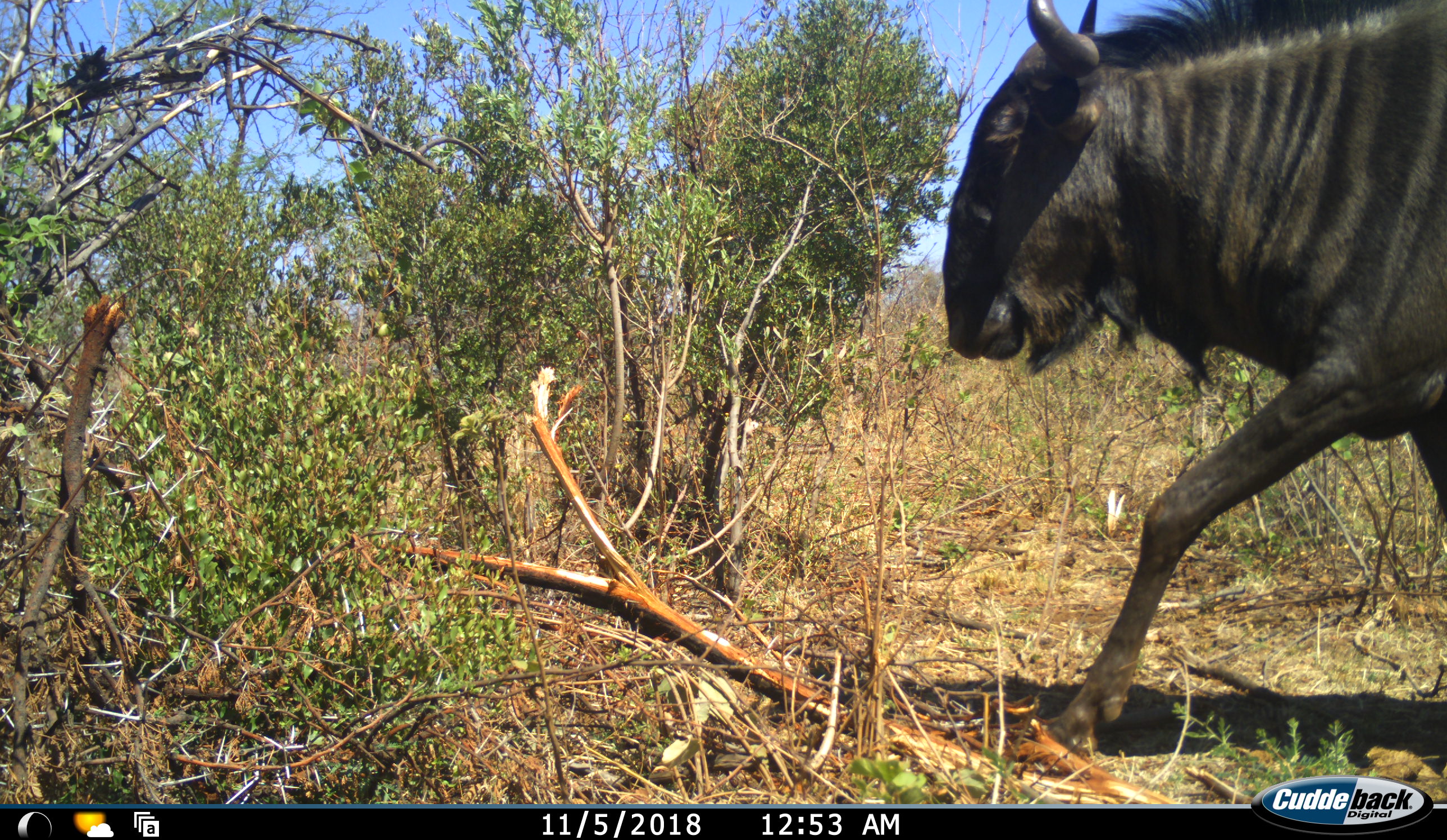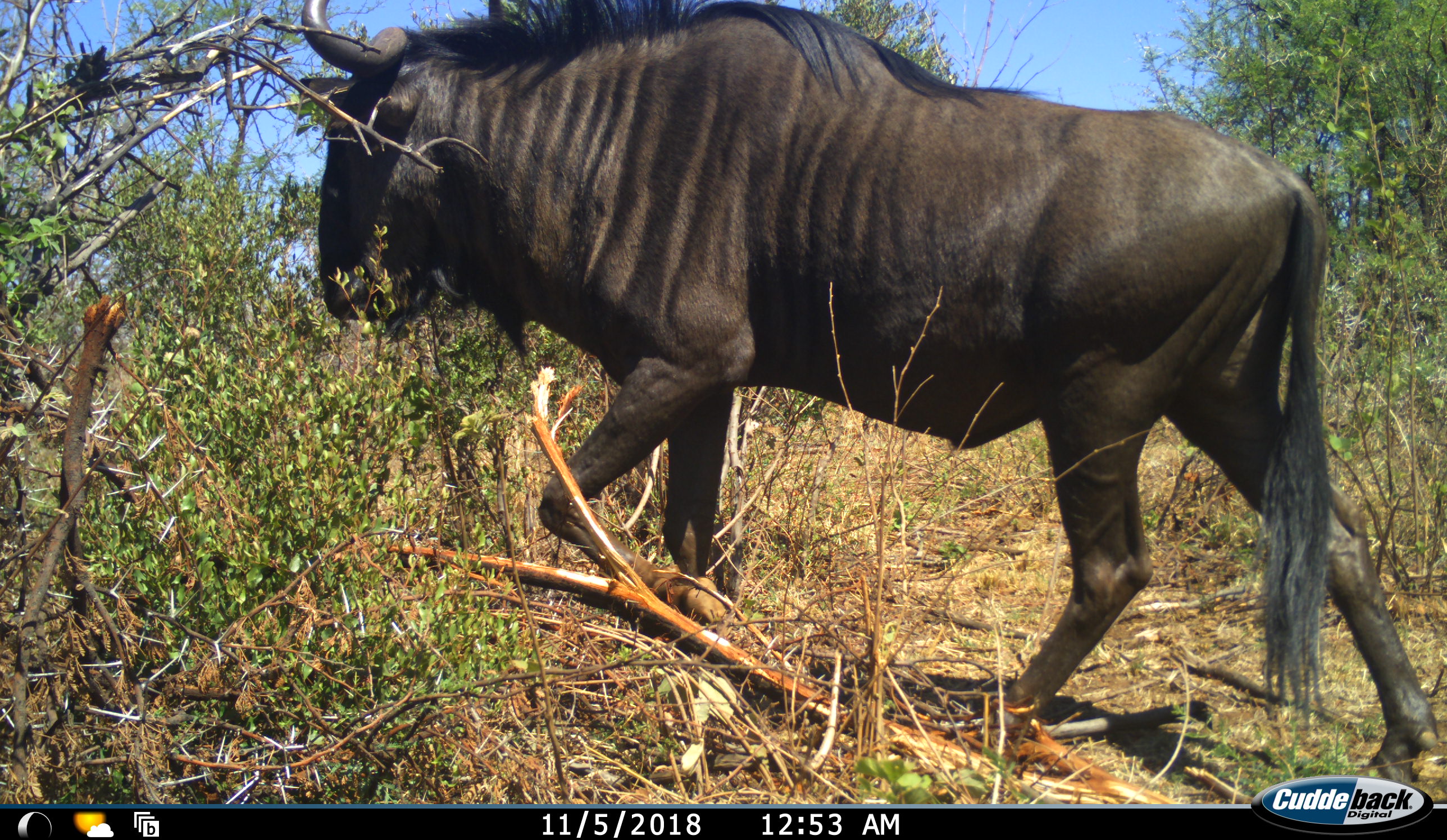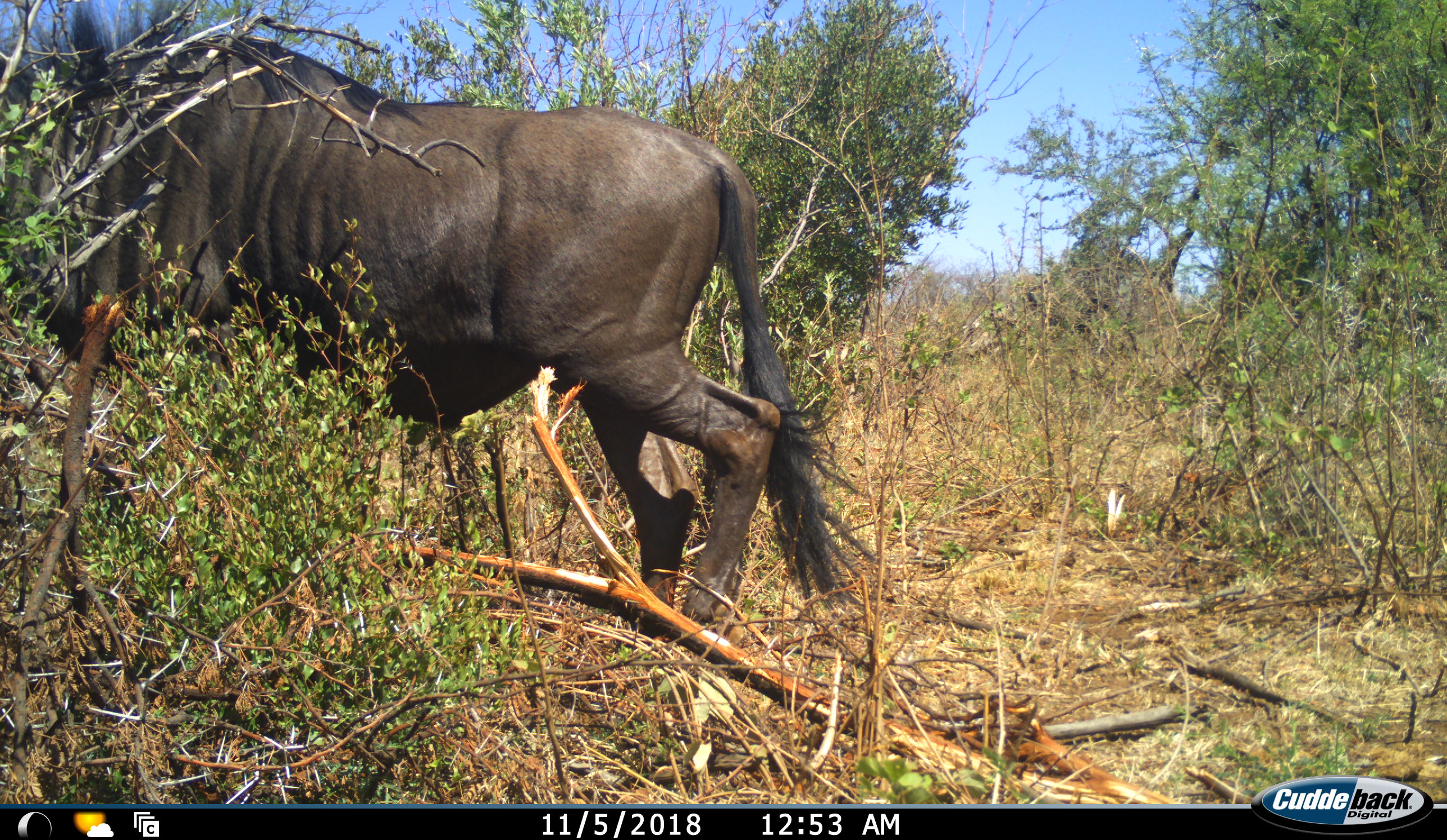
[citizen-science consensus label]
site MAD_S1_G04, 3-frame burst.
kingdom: Animalia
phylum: Chordata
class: Mammalia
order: Artiodactyla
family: Bovidae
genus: Connochaetes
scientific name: Connochaetes taurinus taurinus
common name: blue wildebeest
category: wildebeestblue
Wildebeestblue (blue wildebeest) (Connochaetes taurinus taurinus), count 1. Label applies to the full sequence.